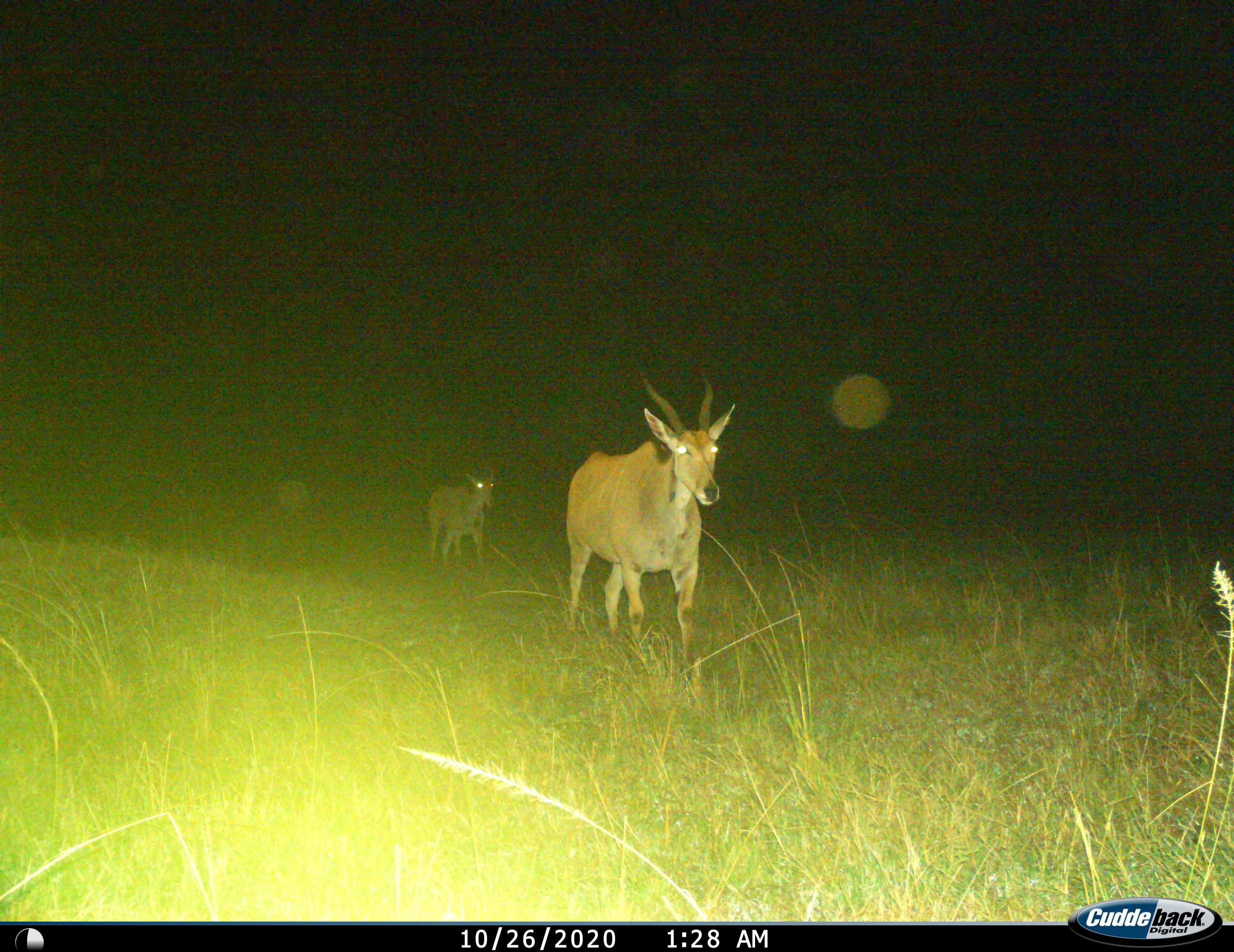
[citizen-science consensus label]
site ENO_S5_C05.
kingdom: Animalia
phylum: Chordata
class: Mammalia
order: Artiodactyla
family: Bovidae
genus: Tragelaphus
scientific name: Tragelaphus oryx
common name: eland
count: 2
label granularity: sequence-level